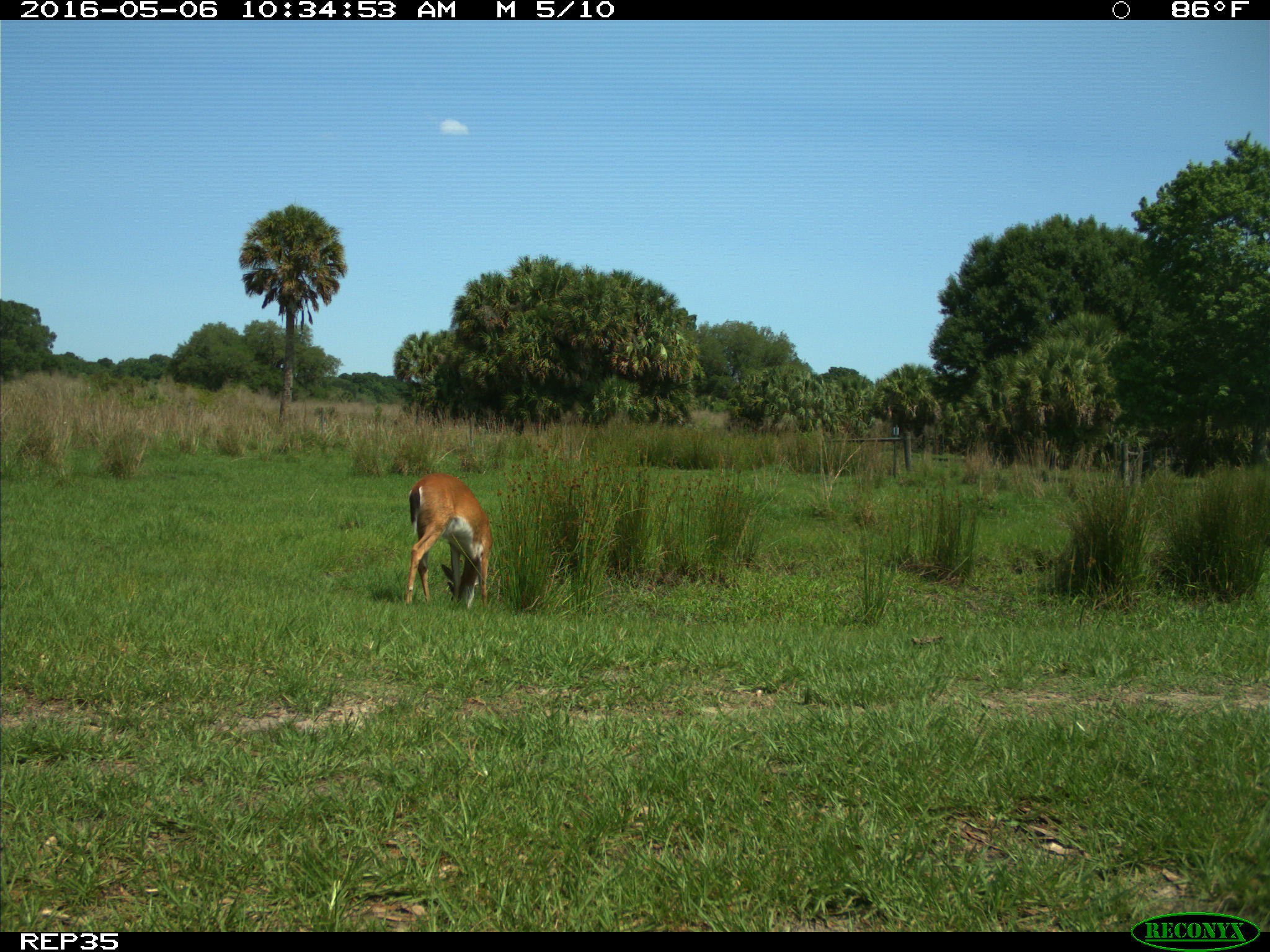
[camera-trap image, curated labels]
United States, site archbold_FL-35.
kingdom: Animalia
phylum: Chordata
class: Mammalia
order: Artiodactyla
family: Cervidae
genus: Odocoileus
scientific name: Odocoileus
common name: deer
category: unidentified deer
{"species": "unidentified deer (deer) (Odocoileus)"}